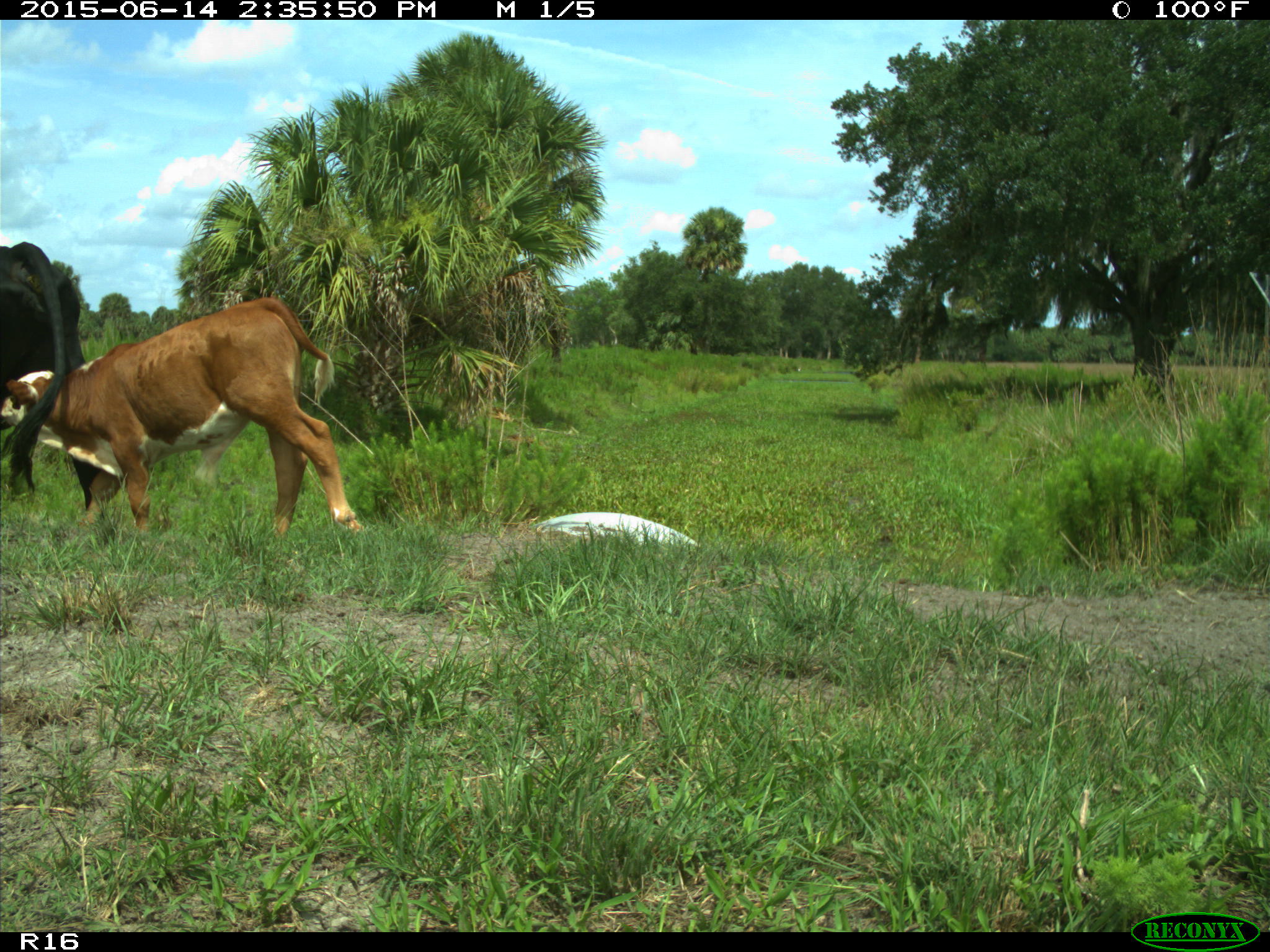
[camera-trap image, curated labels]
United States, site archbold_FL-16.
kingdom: Animalia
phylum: Chordata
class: Mammalia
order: Artiodactyla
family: Bovidae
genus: Bos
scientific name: Bos taurus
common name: domestic cow